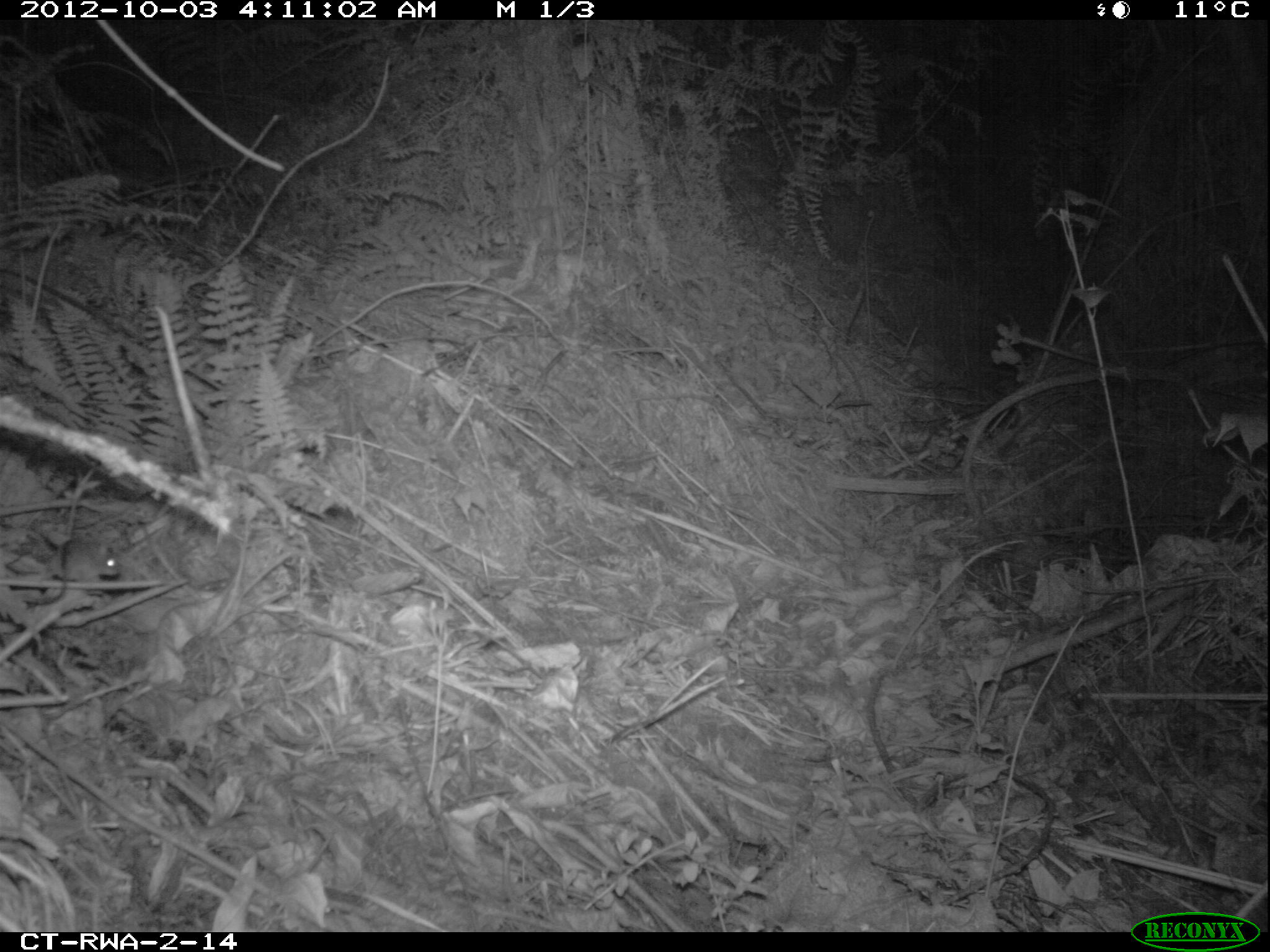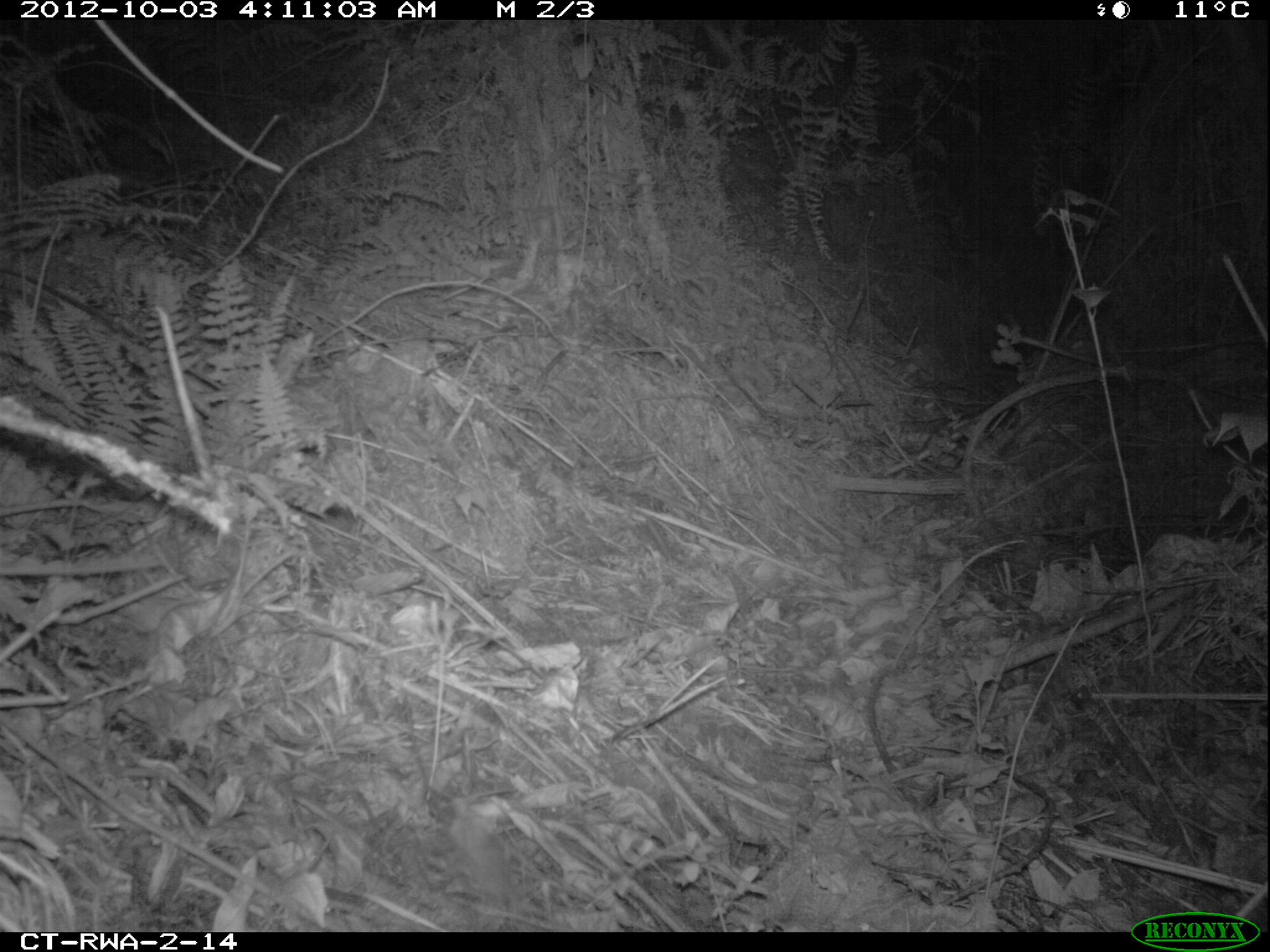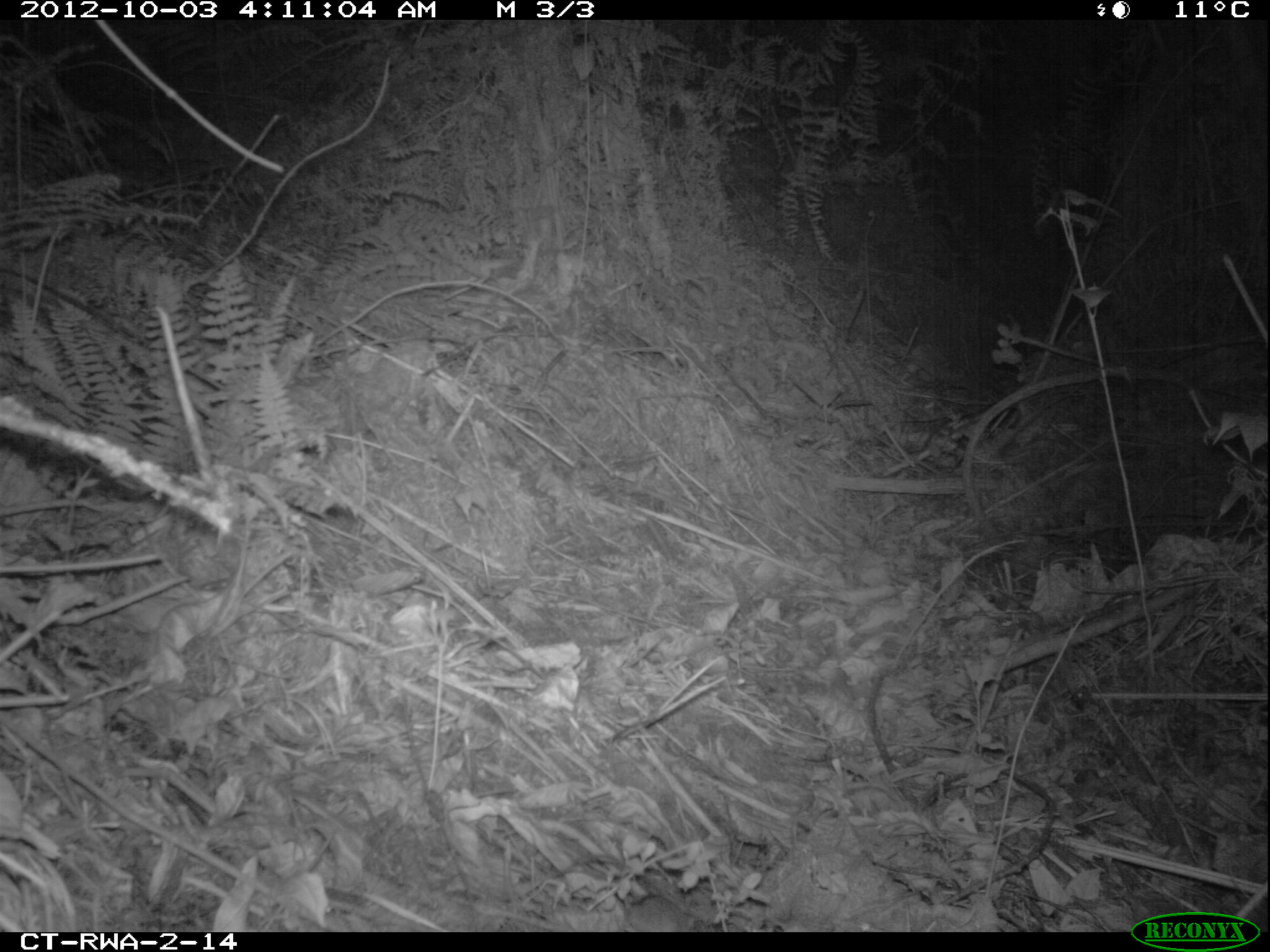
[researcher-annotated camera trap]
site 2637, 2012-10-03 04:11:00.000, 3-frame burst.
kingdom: Animalia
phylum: Chordata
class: Mammalia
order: Rodentia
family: Muridae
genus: Mus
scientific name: Mus minutoides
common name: tiny pygmy mouse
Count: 1.